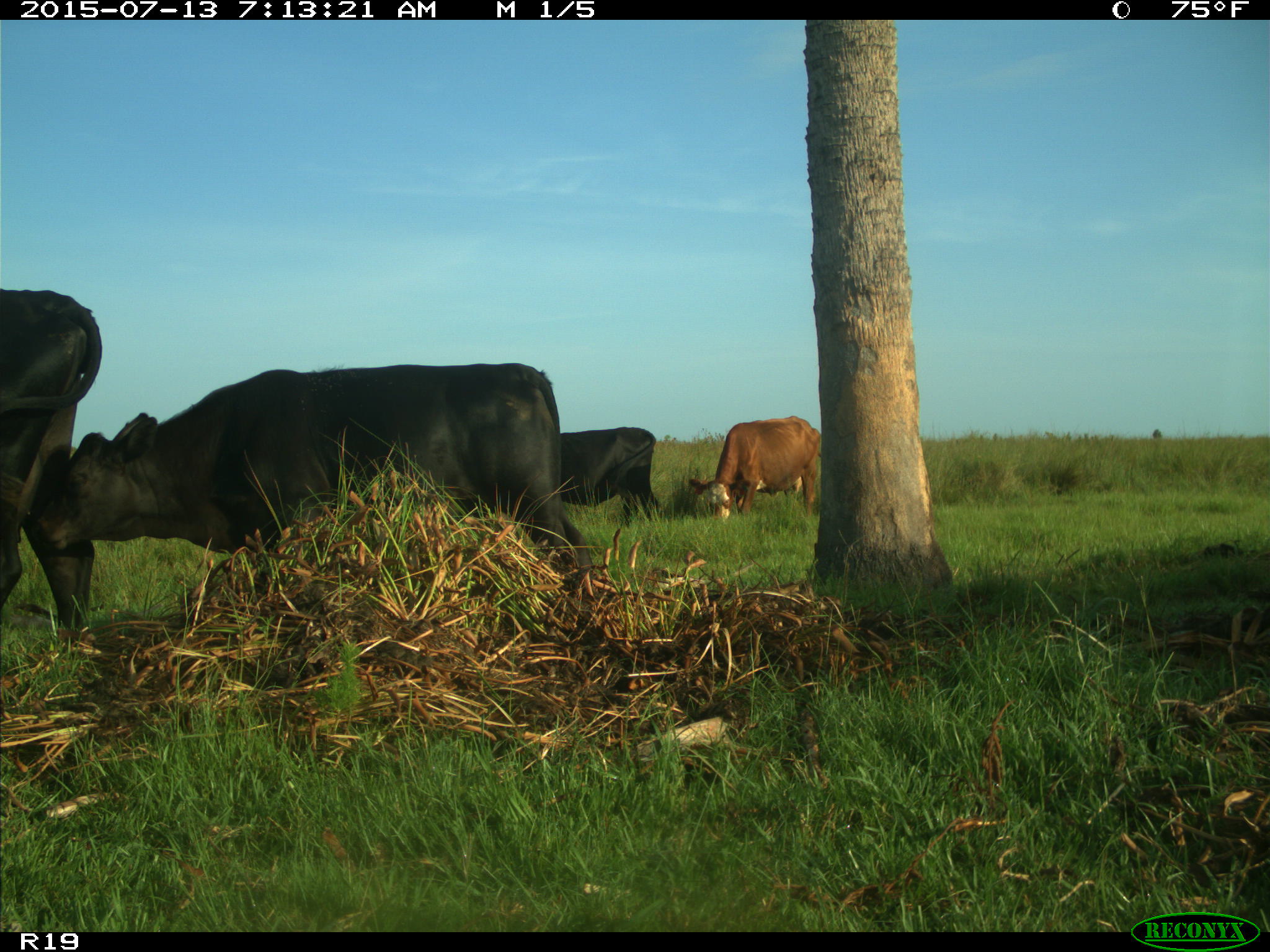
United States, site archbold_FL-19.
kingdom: Animalia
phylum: Chordata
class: Mammalia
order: Artiodactyla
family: Bovidae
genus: Bos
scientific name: Bos taurus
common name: domestic cow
Bos taurus (domestic cow).